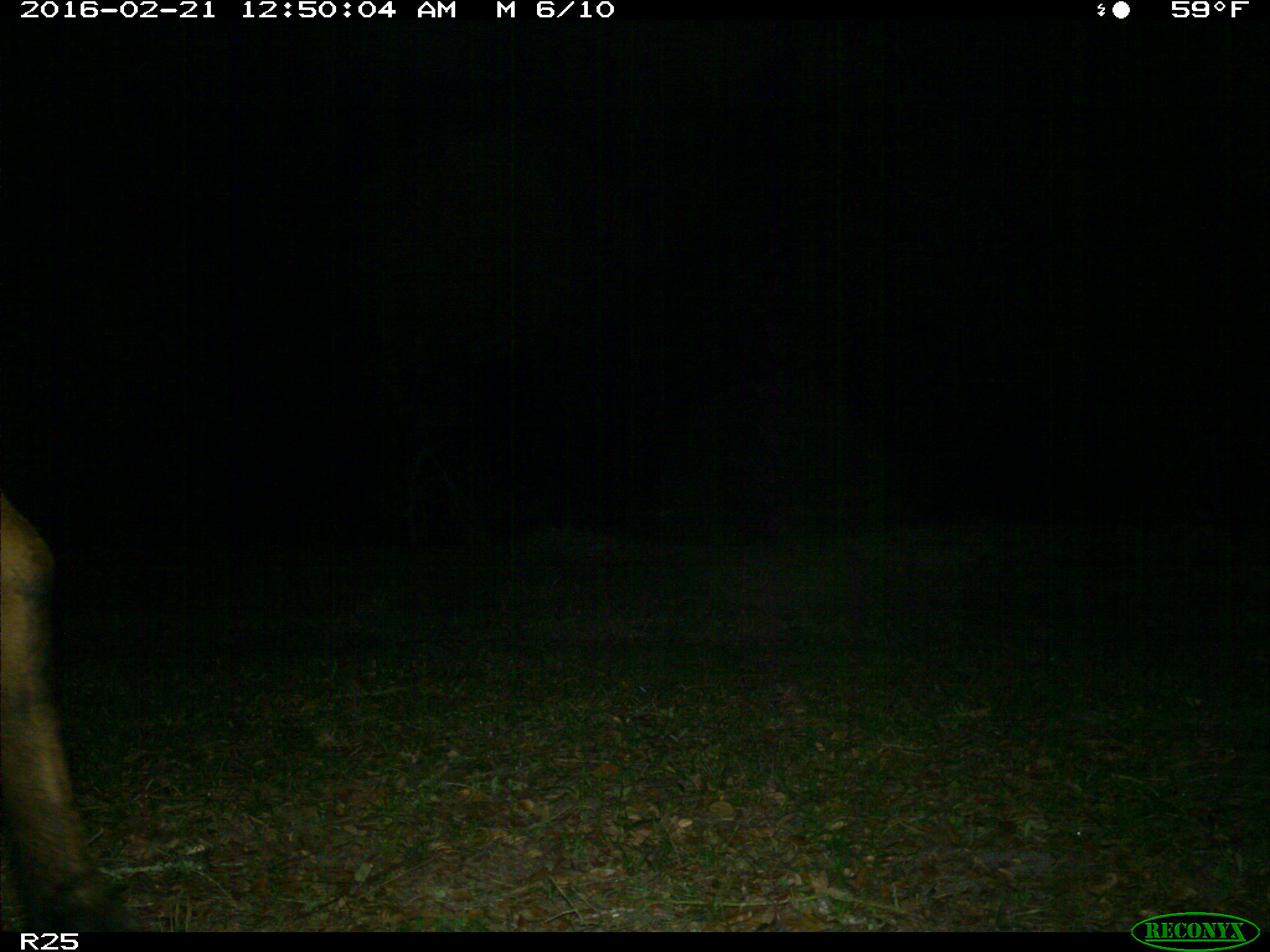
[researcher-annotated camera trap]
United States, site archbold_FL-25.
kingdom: Animalia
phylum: Chordata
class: Mammalia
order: Artiodactyla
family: Bovidae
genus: Bos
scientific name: Bos taurus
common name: domestic cow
Bos taurus (domestic cow).